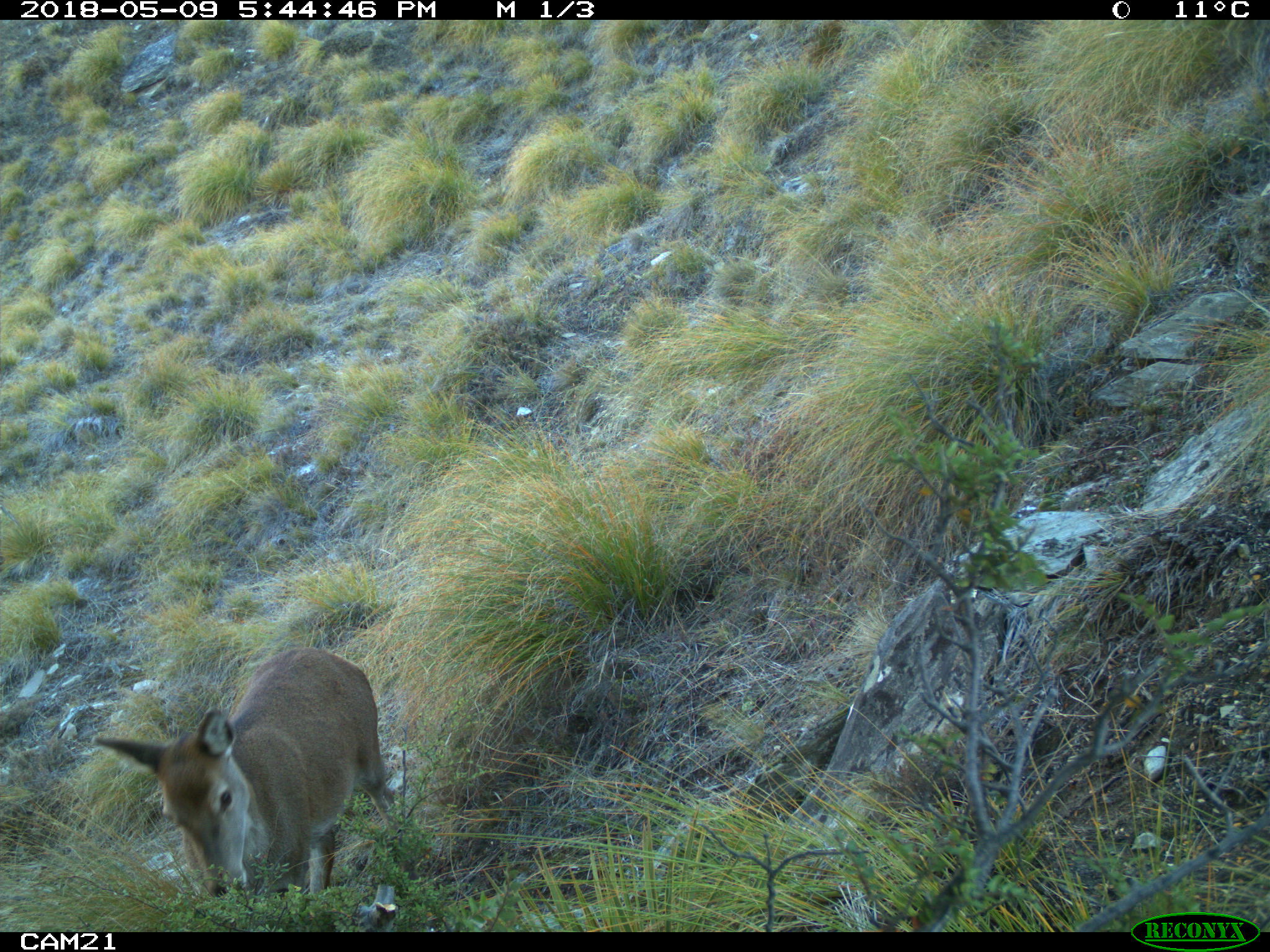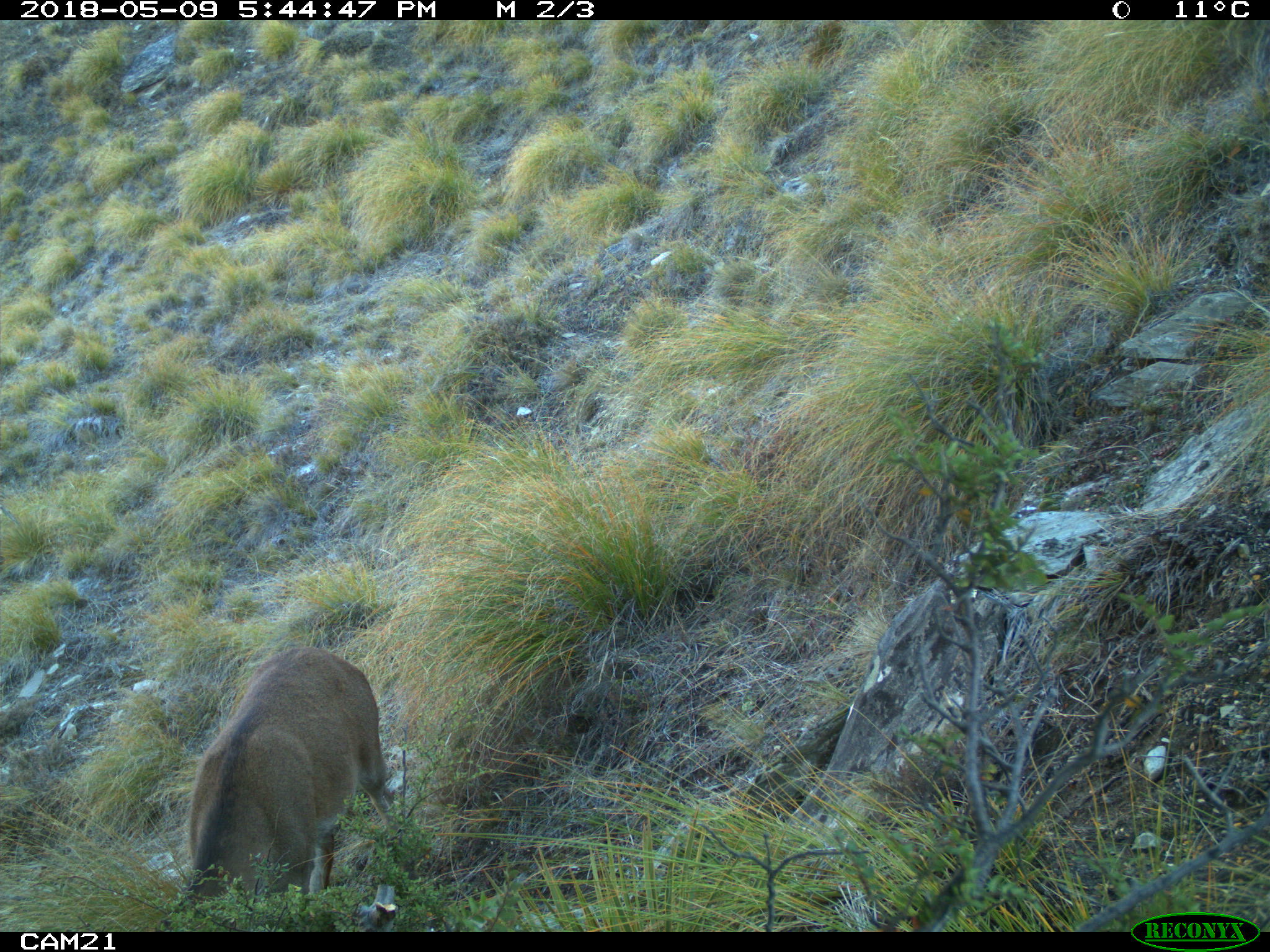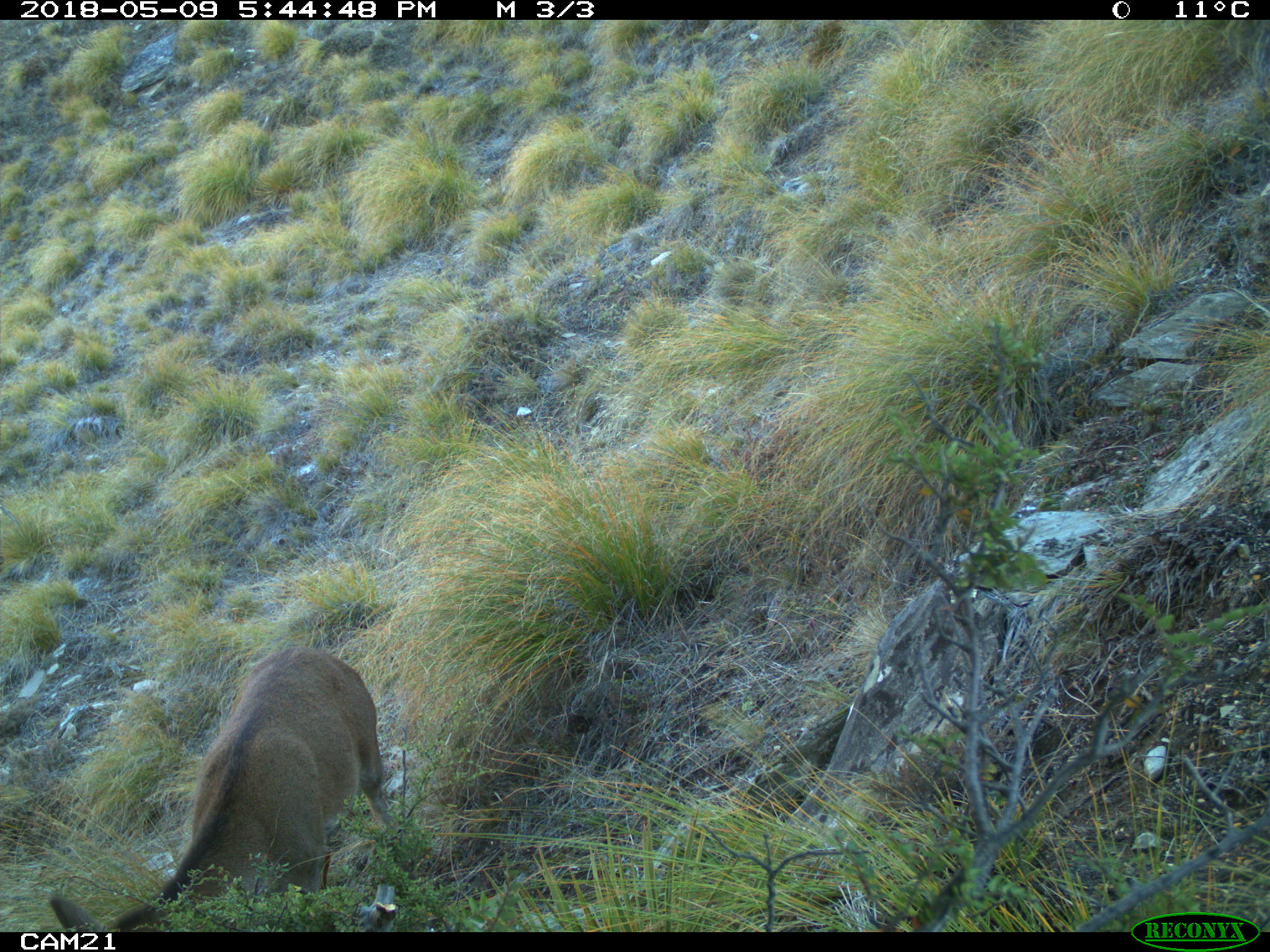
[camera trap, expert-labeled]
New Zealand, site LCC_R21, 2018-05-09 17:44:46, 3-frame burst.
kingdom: Animalia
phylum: Chordata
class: Mammalia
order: Artiodactyla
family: Cervidae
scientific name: Cervidae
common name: deer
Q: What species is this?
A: Deer (Cervidae).